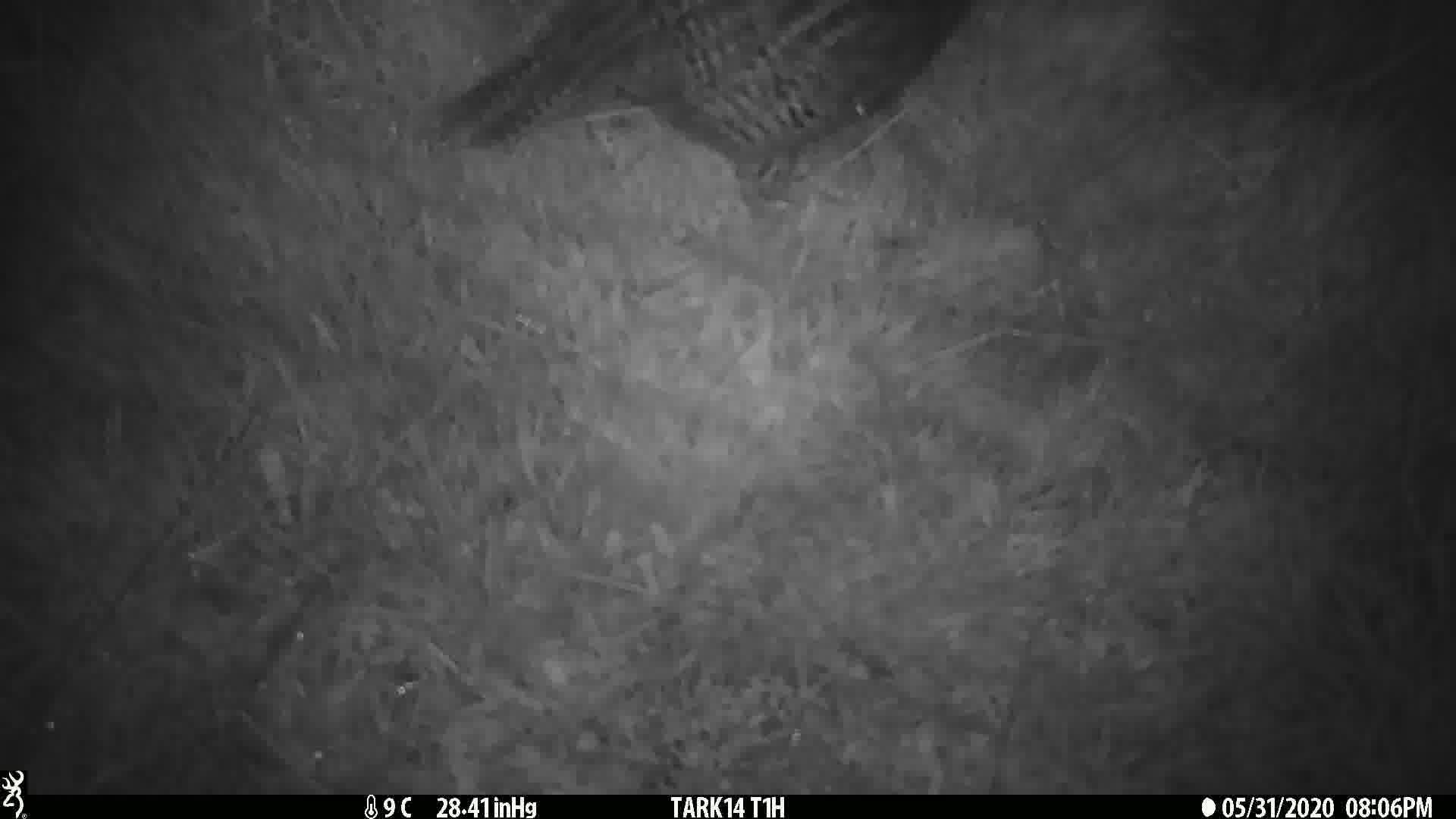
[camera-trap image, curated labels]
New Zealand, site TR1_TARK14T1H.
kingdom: Animalia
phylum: Chordata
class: Aves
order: Gruiformes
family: Rallidae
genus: Gallirallus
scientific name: Gallirallus australis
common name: weka